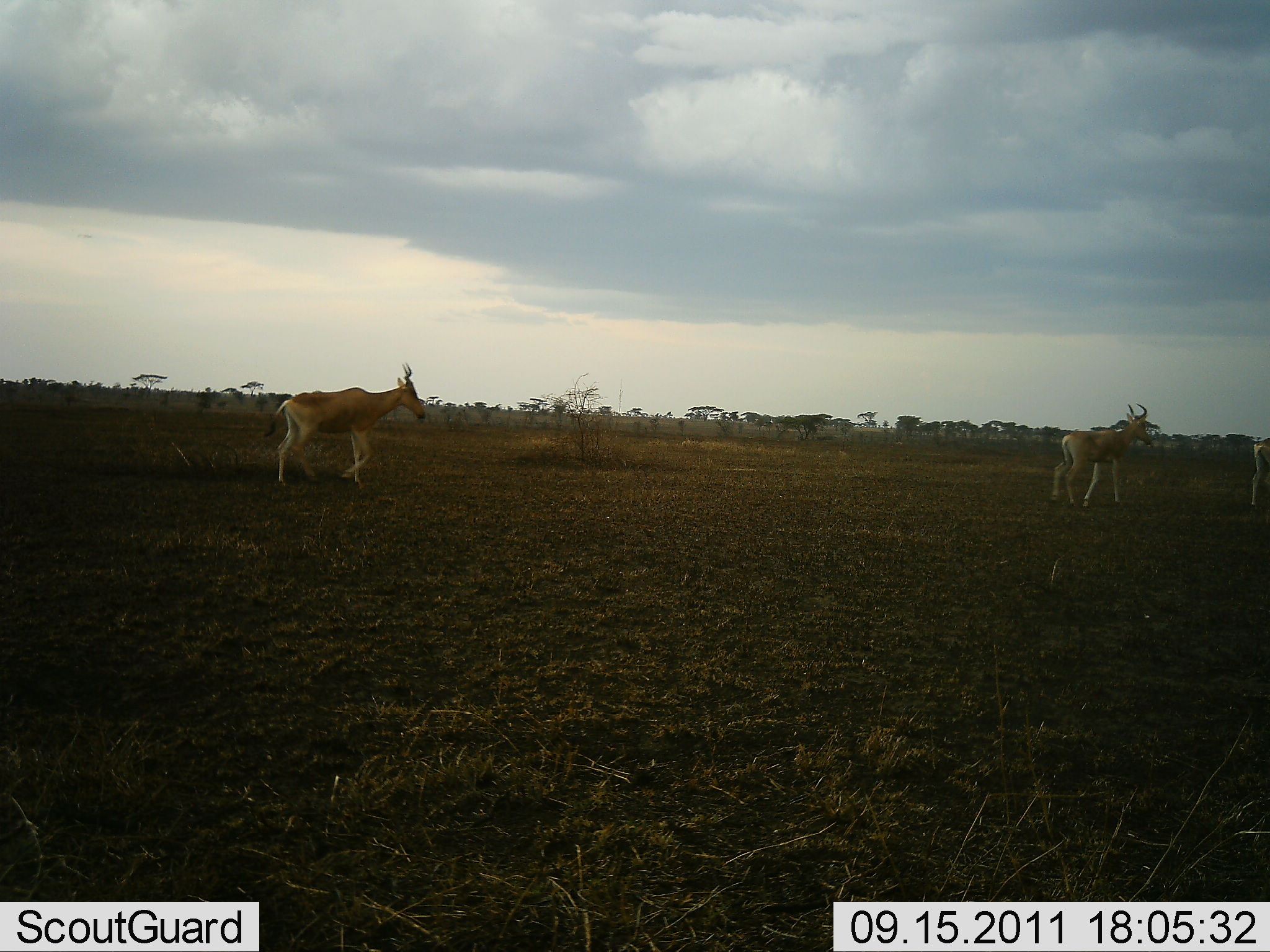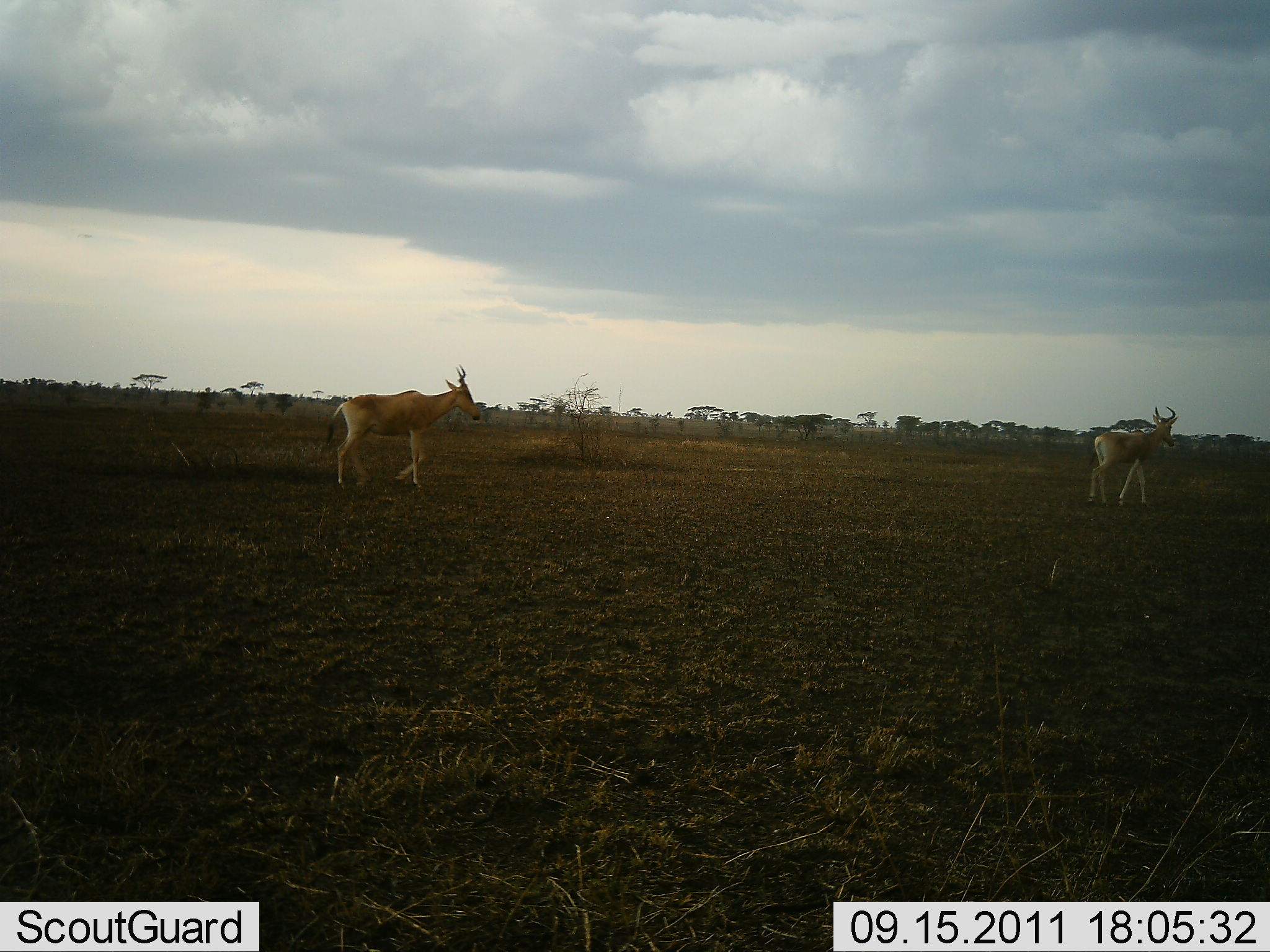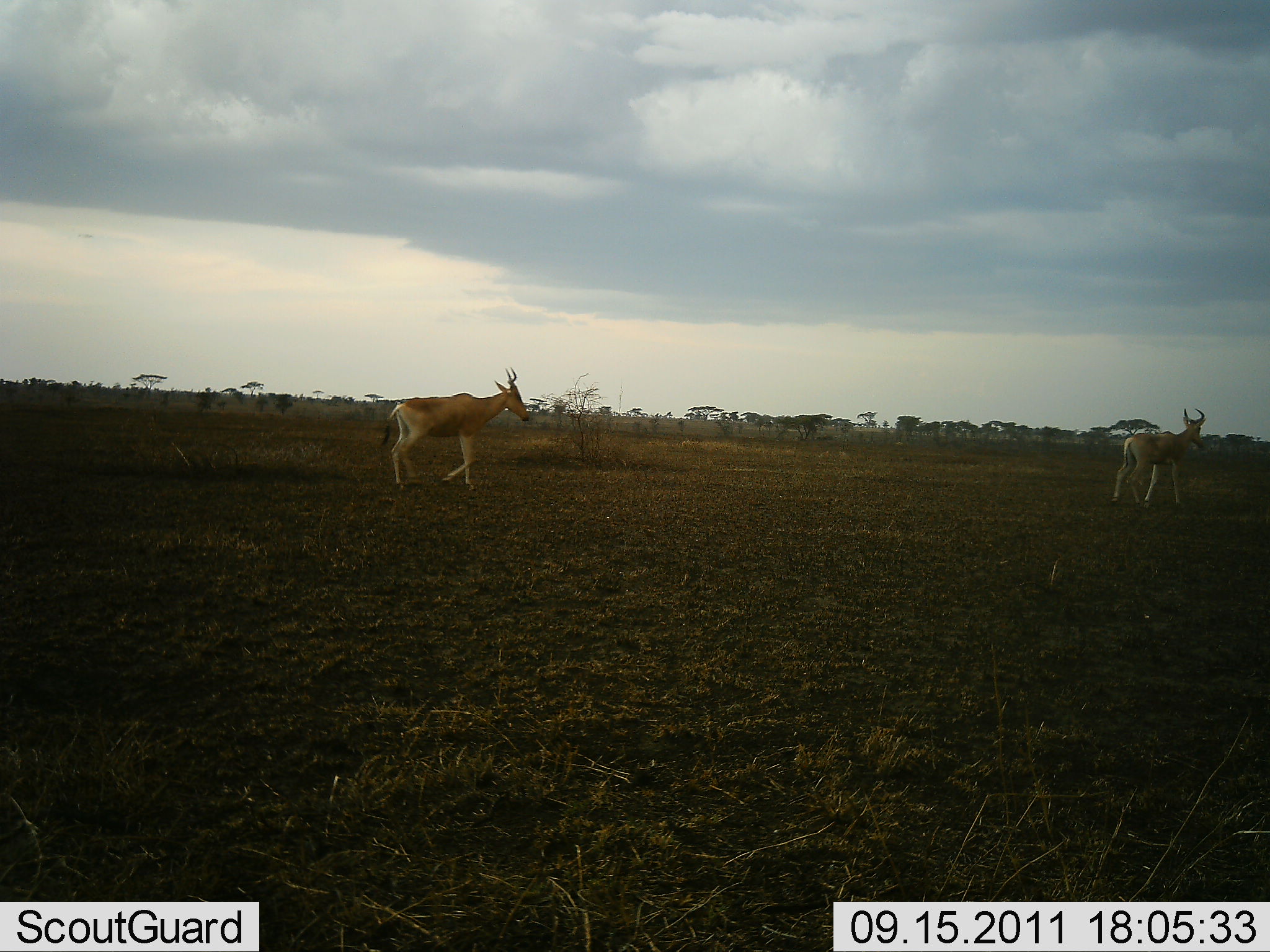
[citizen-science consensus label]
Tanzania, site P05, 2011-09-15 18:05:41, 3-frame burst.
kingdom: Animalia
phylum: Chordata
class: Mammalia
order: Artiodactyla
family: Bovidae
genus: Alcelaphus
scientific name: Alcelaphus buselaphus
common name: hartebeest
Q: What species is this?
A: Hartebeest (Alcelaphus buselaphus).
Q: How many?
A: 3.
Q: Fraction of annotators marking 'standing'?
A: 0%.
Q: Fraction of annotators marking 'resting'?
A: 0%.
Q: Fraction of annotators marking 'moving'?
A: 100%.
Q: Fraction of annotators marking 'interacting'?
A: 0%.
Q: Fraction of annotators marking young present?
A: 0%.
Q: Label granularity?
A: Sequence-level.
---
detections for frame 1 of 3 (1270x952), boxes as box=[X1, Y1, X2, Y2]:
animal: box=[260, 361, 425, 490]; box=[1050, 402, 1151, 511]; box=[1248, 436, 1269, 509]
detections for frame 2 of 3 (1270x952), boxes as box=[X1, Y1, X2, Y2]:
animal: box=[326, 365, 481, 494]; box=[1083, 407, 1179, 510]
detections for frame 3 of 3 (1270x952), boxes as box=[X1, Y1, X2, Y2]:
animal: box=[382, 368, 532, 494]; box=[1110, 408, 1204, 510]